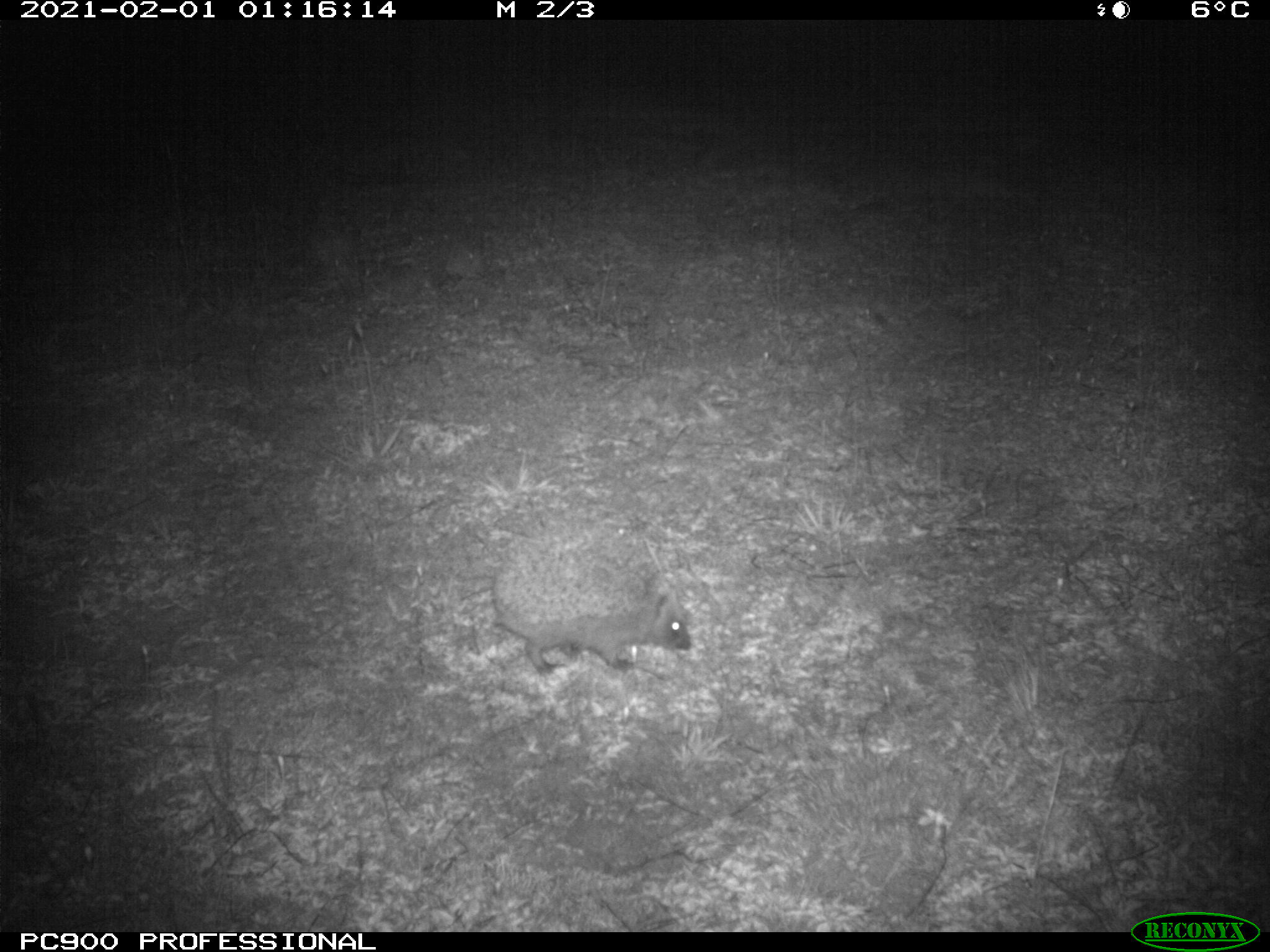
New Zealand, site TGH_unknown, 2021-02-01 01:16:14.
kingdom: Animalia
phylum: Chordata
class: Mammalia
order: Eulipotyphla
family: Erinaceidae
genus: Erinaceus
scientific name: Erinaceus europaeus europaeus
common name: european hedgehog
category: hedgehog